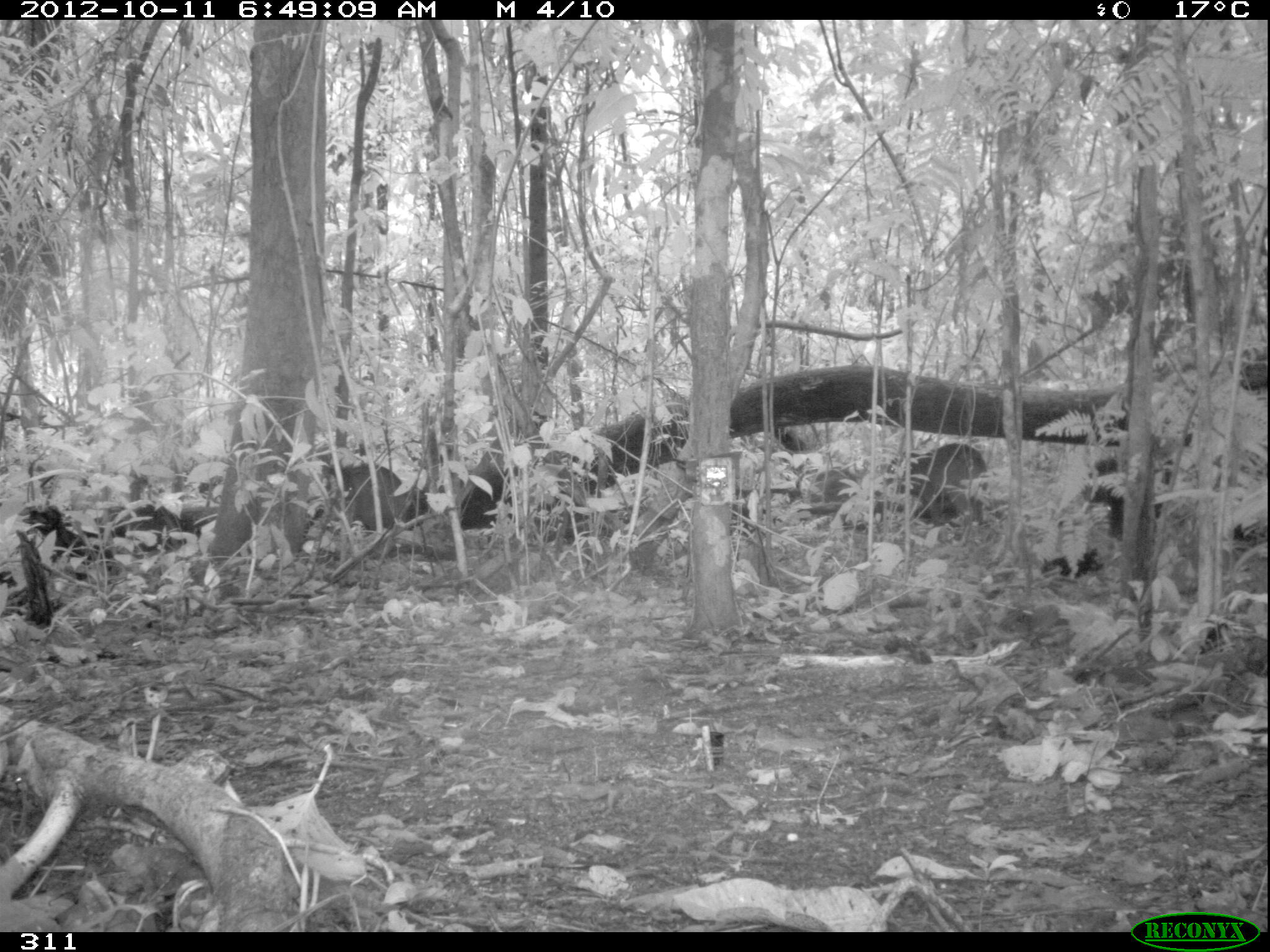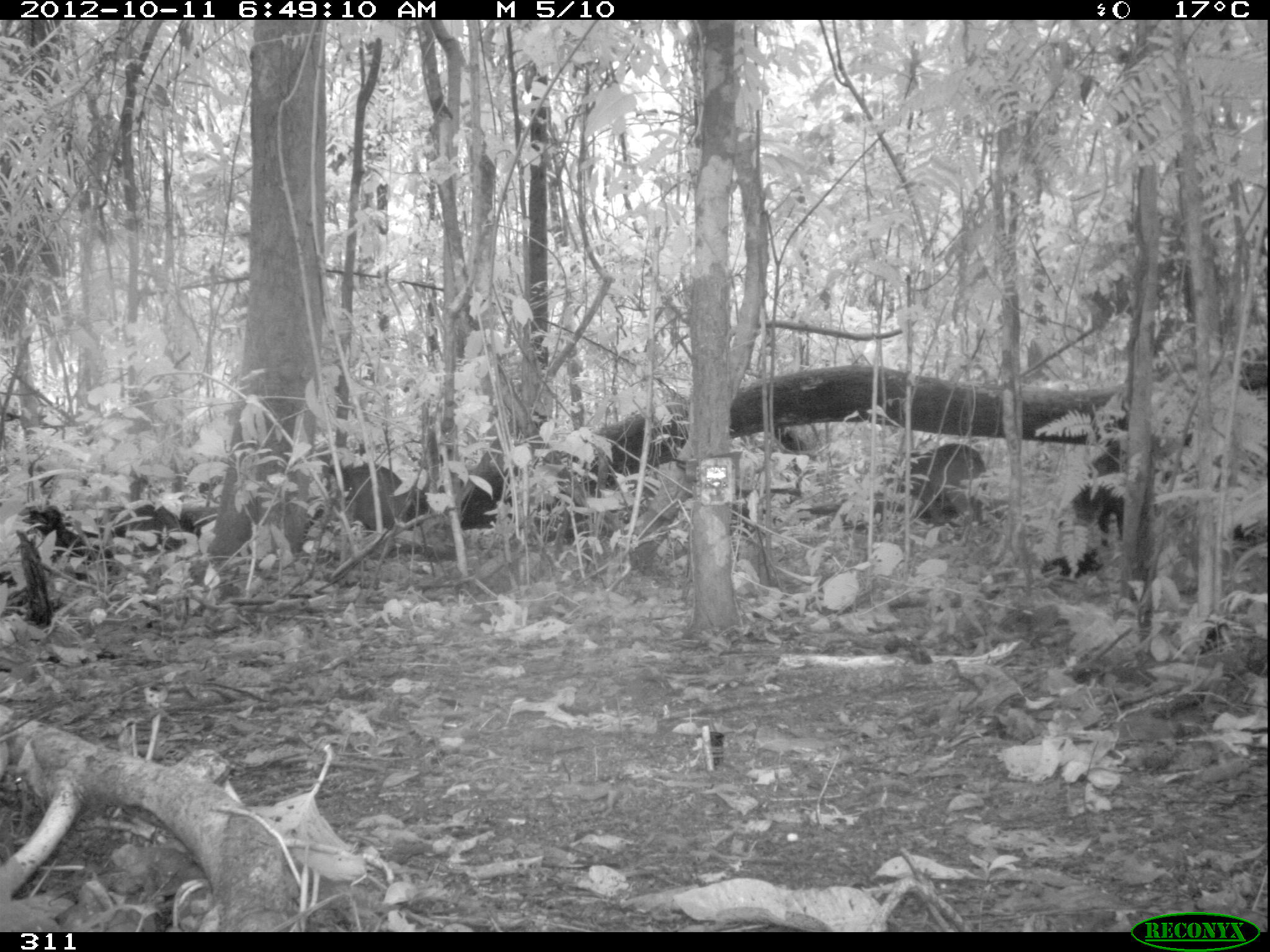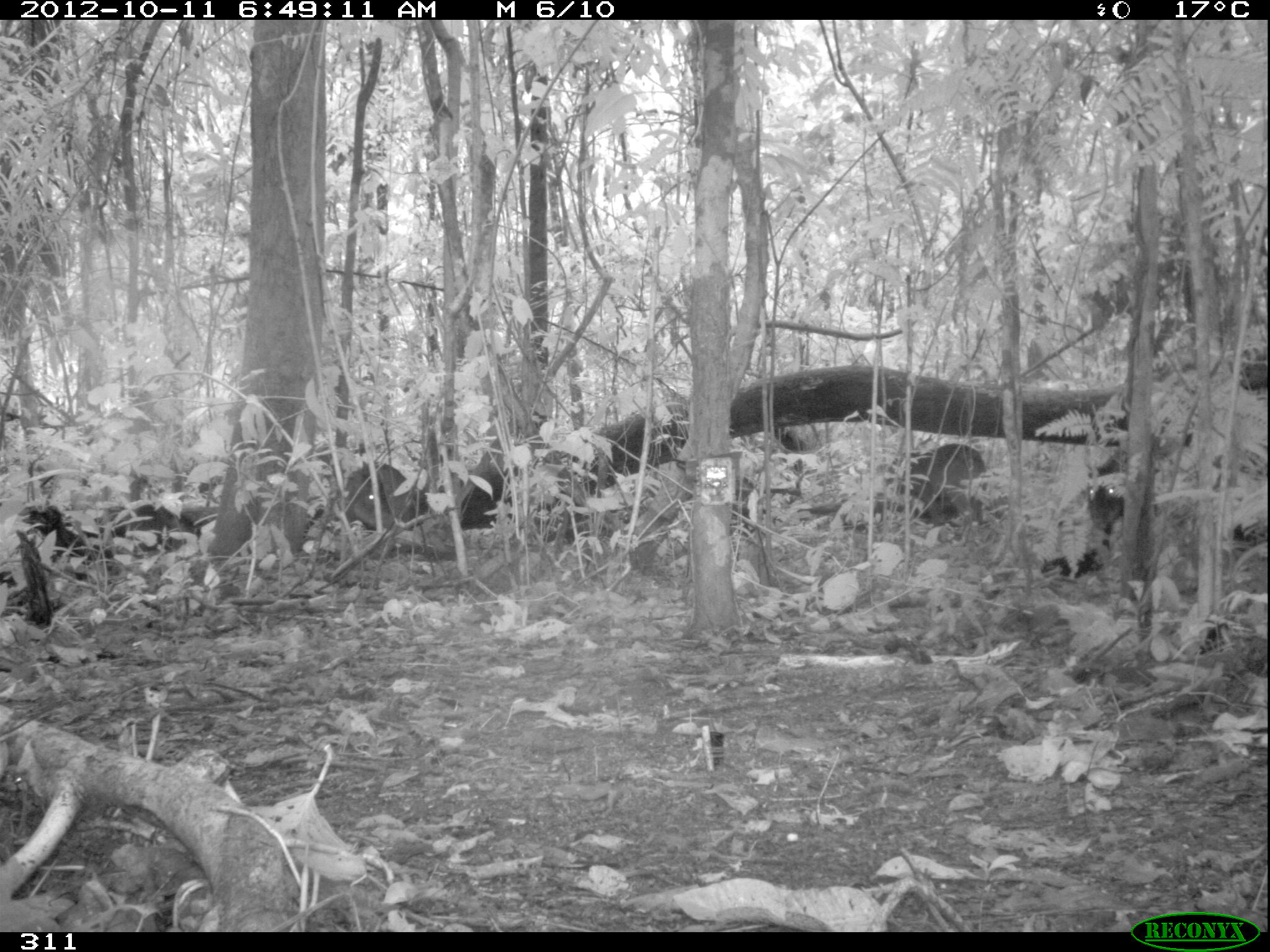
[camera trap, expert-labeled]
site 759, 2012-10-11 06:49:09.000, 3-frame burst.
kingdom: Animalia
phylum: Chordata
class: Mammalia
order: Artiodactyla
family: Tayassuidae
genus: Tayassu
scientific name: Tayassu pecari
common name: white-lipped peccary